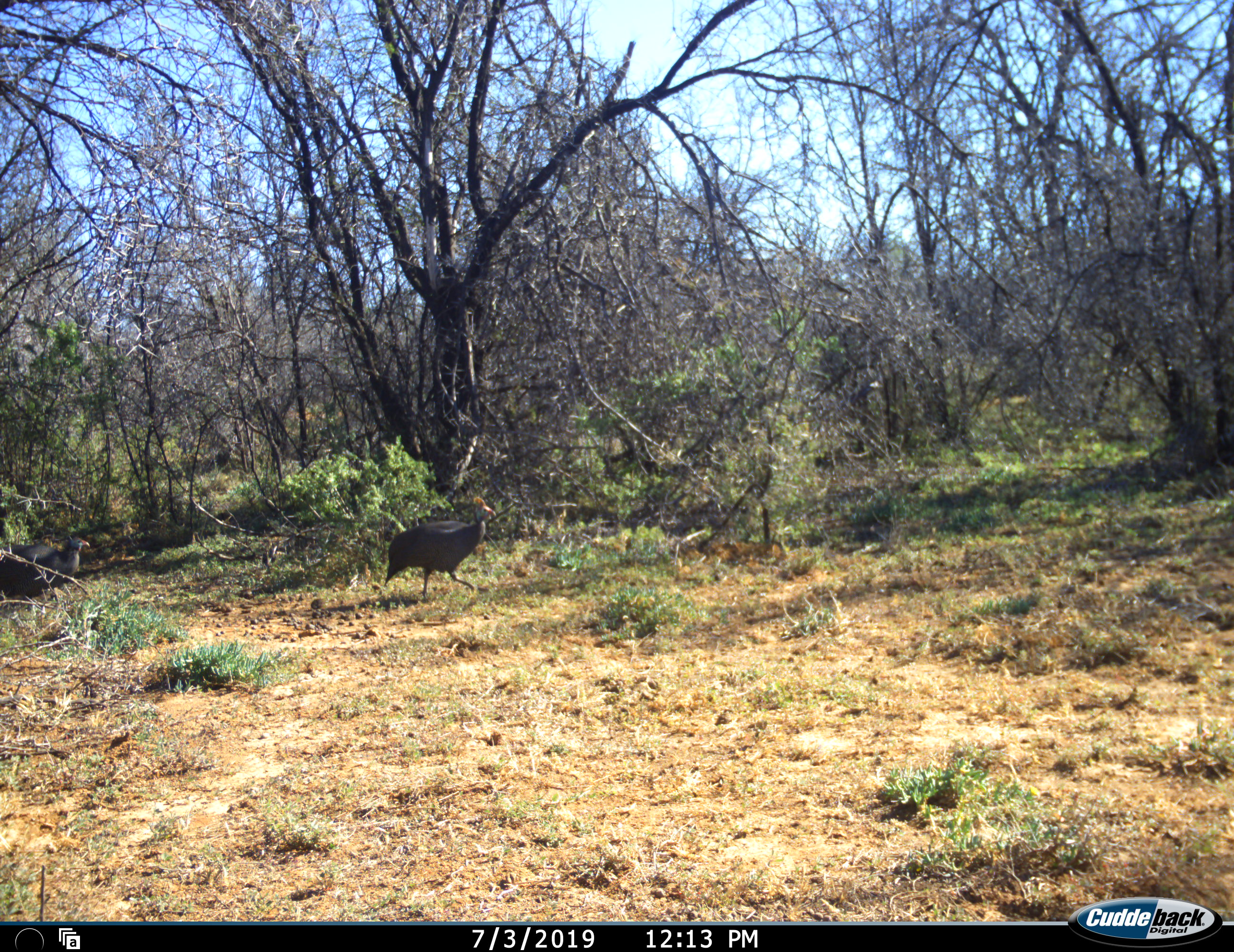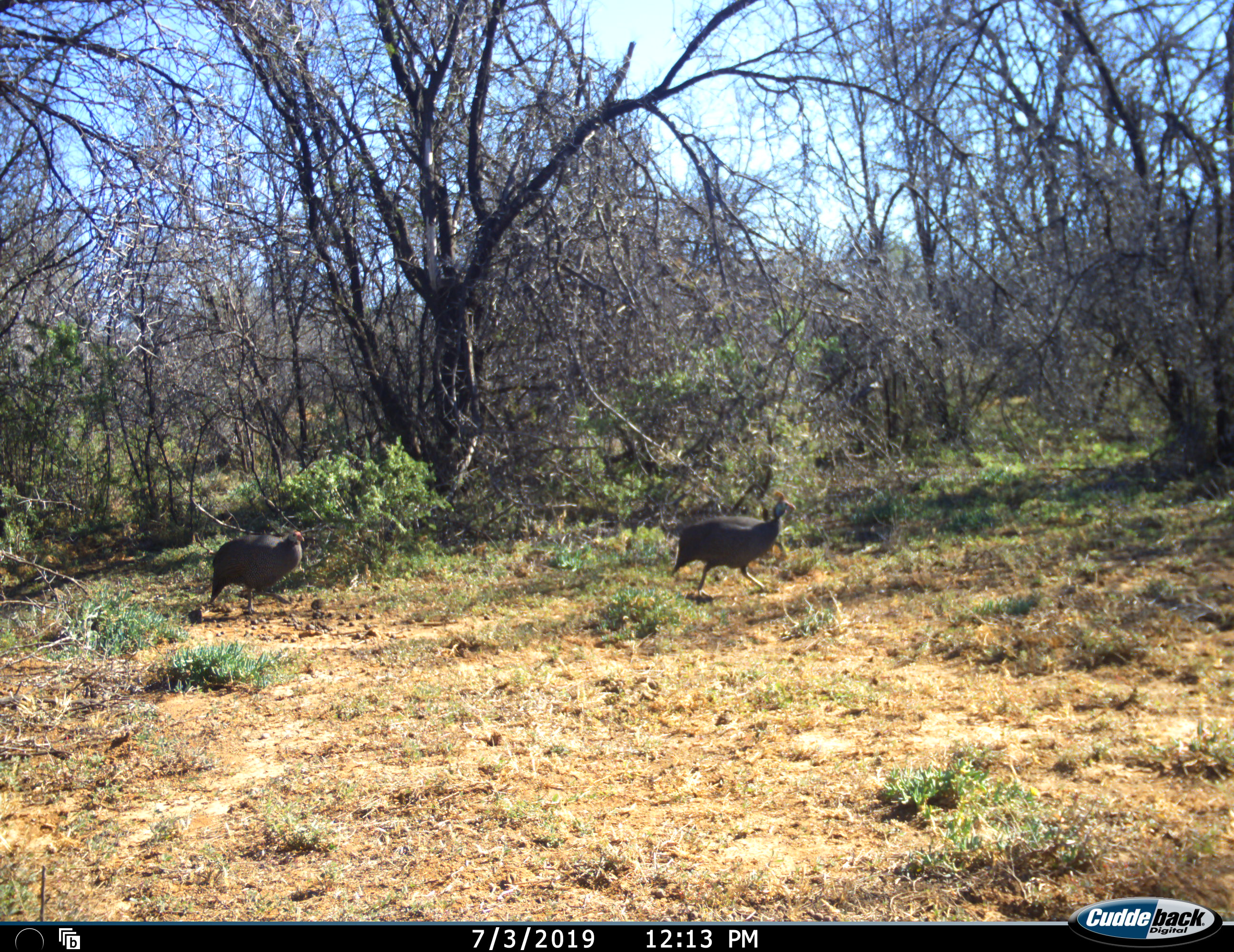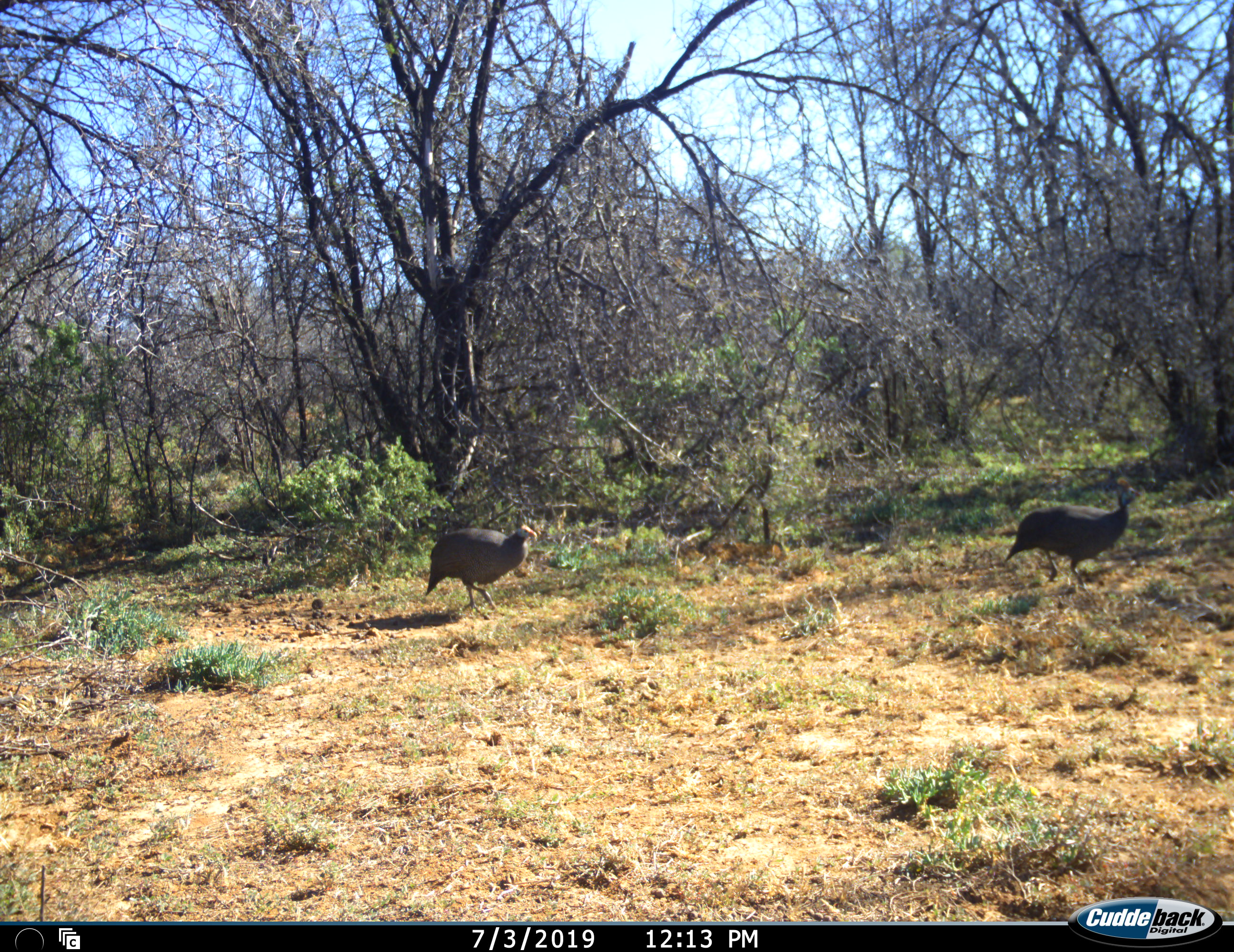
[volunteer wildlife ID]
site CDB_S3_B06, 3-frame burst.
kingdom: Animalia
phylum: Chordata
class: Aves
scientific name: Aves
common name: bird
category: birdother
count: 2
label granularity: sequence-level